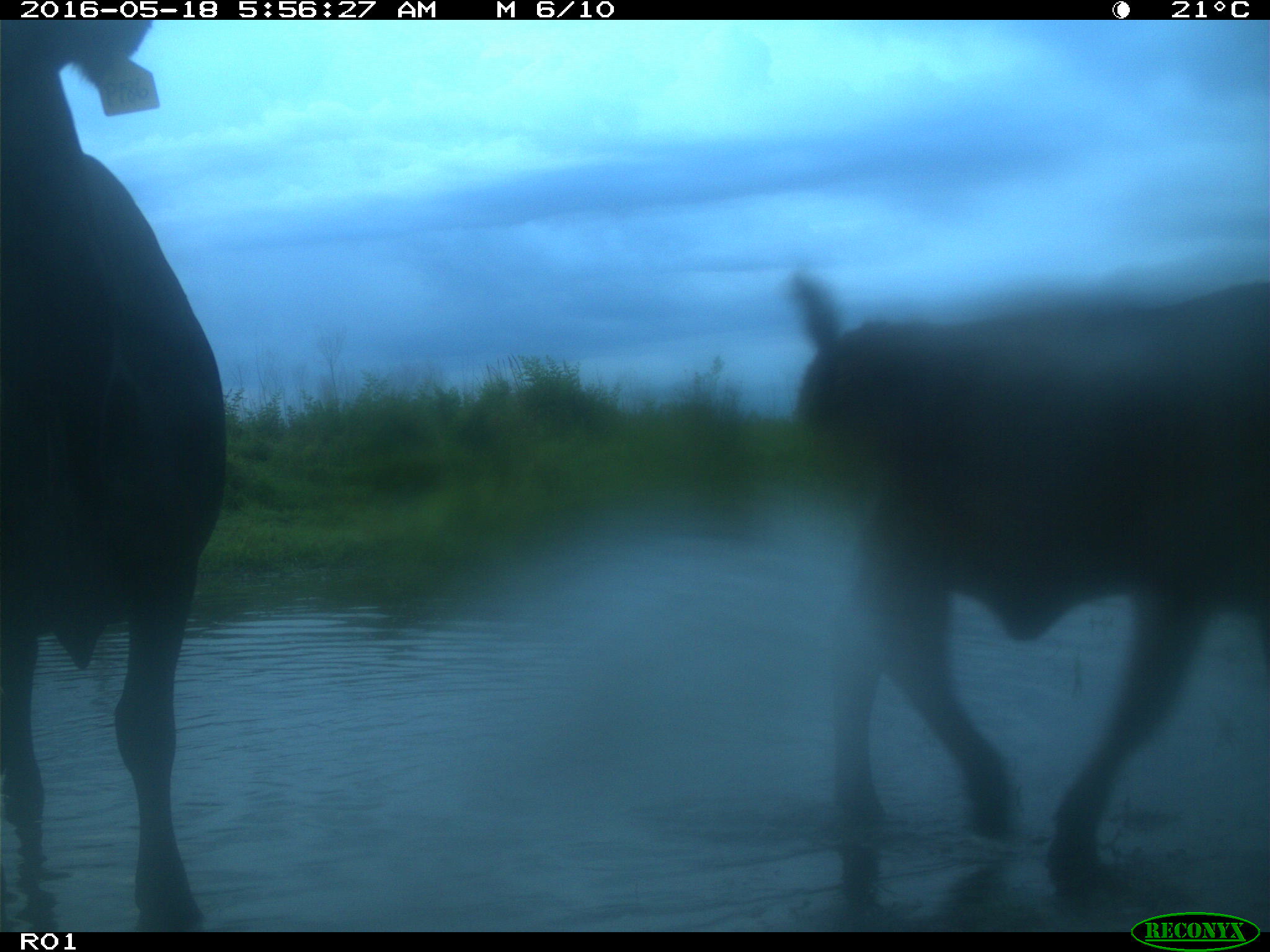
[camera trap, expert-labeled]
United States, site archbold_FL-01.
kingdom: Animalia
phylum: Chordata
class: Mammalia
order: Artiodactyla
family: Bovidae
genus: Bos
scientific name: Bos taurus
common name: domestic cow